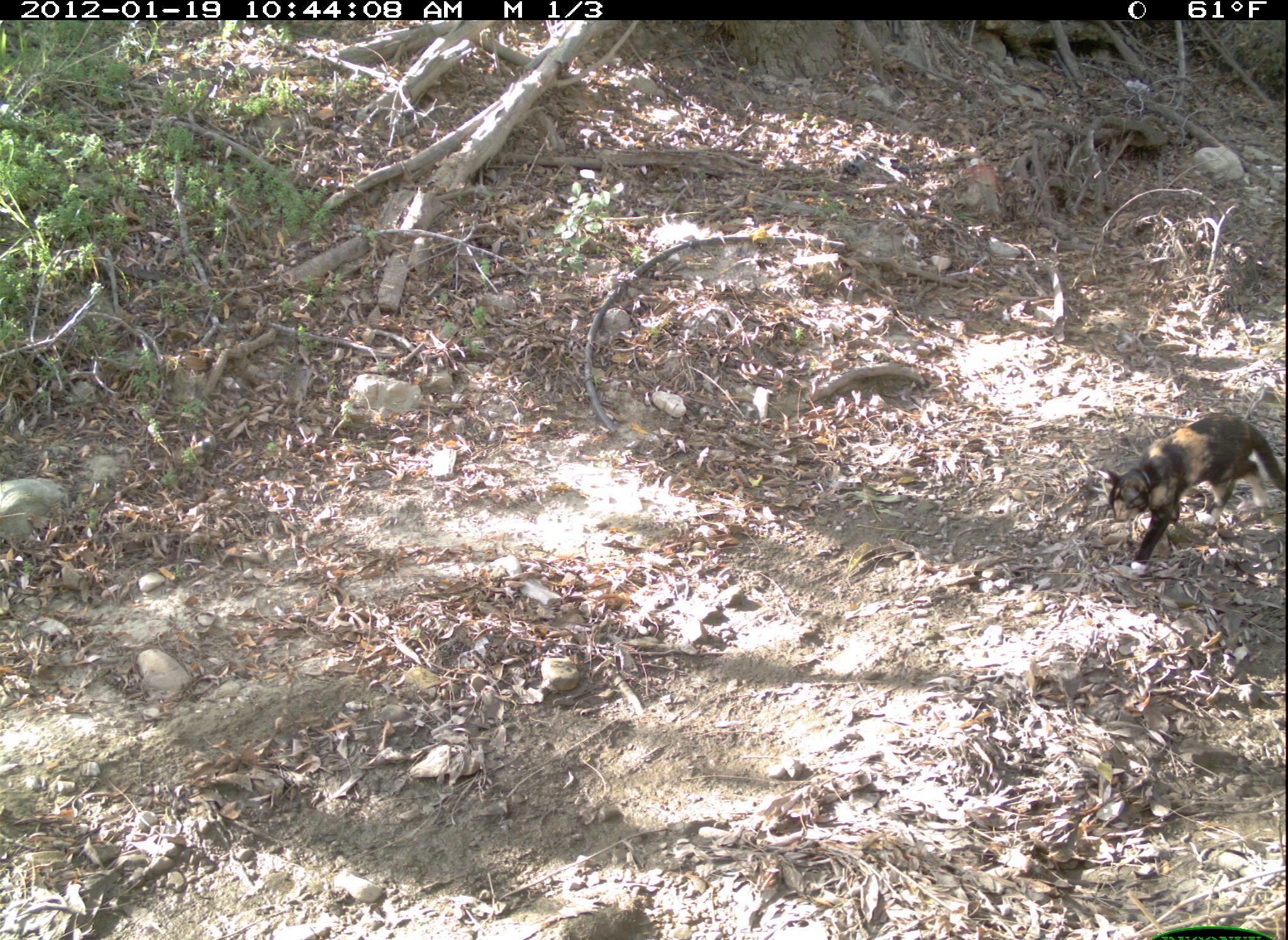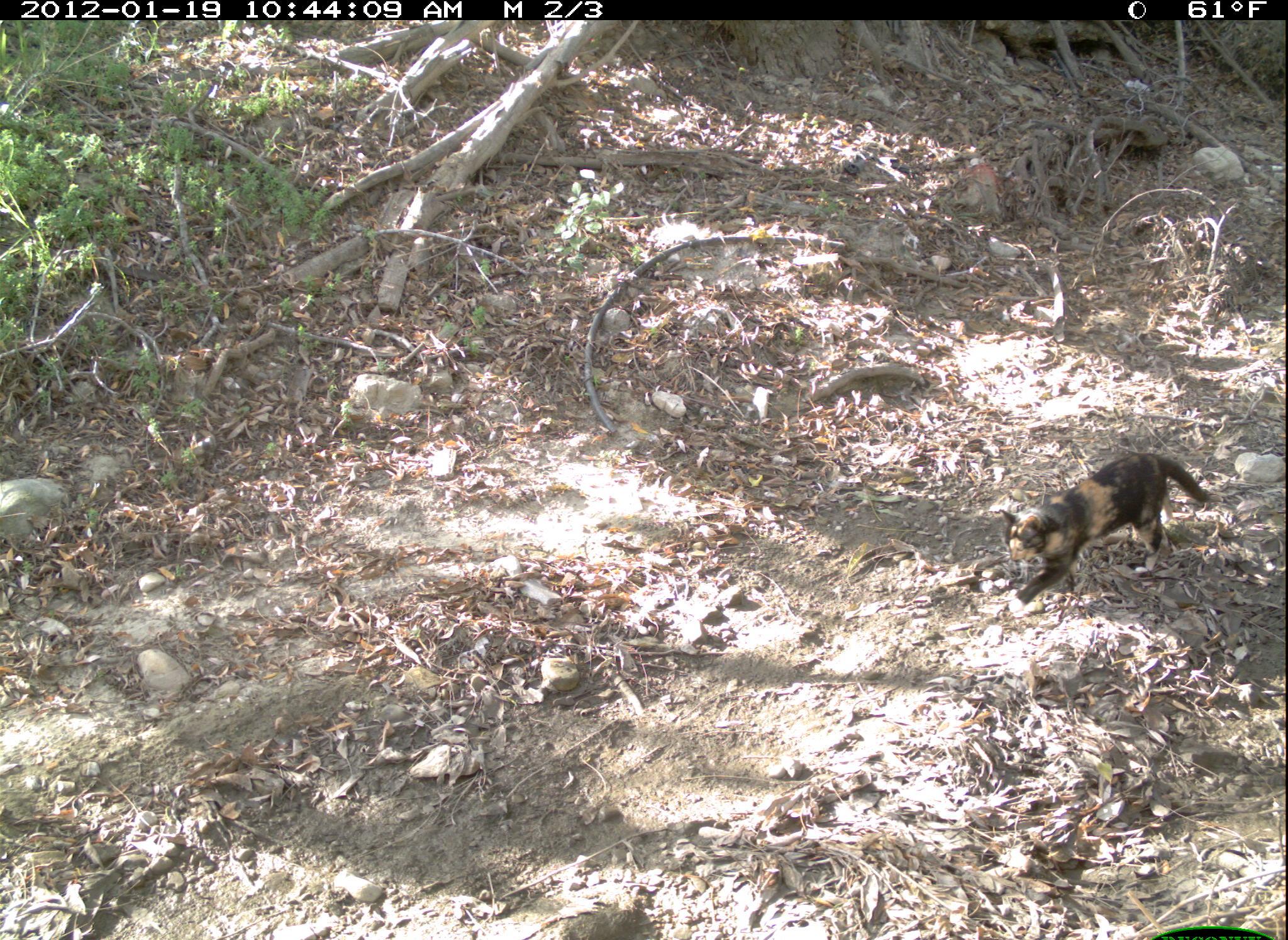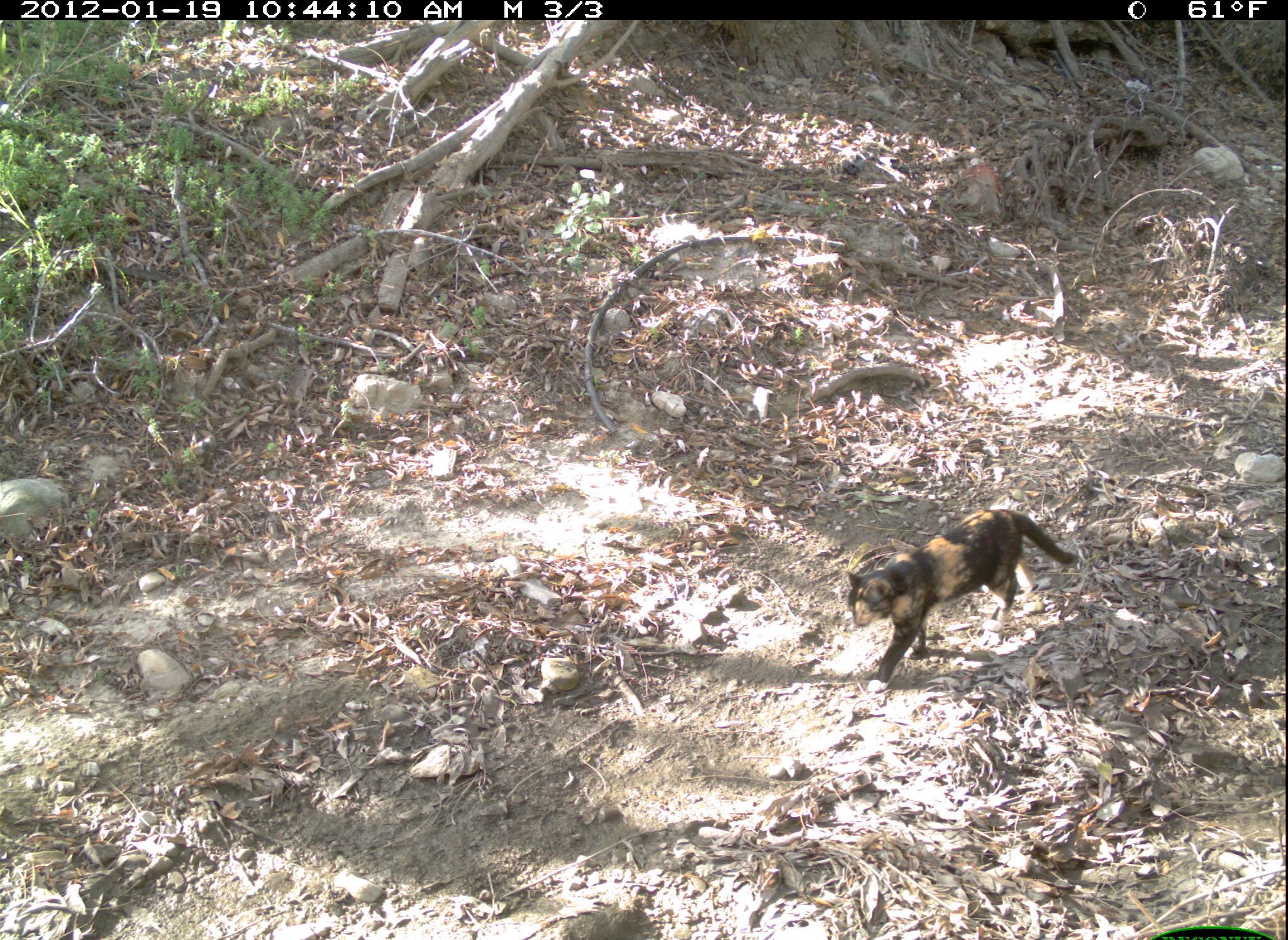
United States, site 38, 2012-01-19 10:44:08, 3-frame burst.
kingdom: Animalia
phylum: Chordata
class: Mammalia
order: Carnivora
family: Felidae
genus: Felis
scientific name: Felis catus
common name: cat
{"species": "cat (Felis catus)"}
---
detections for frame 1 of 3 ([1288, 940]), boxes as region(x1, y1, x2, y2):
cat: region(1079, 403, 1286, 583)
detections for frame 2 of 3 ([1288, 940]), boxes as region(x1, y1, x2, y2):
cat: region(990, 443, 1218, 616)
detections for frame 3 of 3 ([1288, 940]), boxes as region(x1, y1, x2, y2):
cat: region(839, 503, 1087, 701)